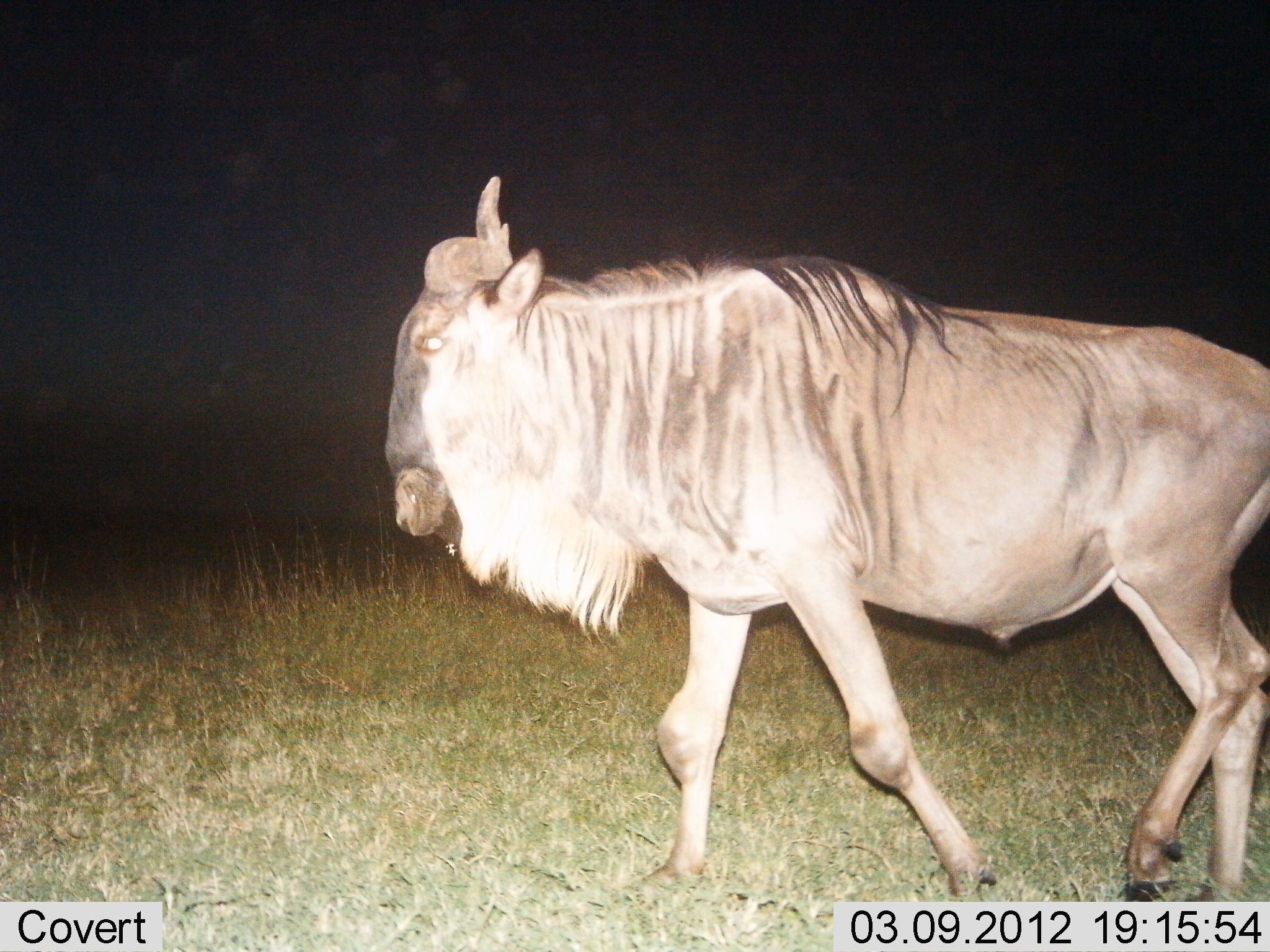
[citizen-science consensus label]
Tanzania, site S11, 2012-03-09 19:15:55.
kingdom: Animalia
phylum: Chordata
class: Mammalia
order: Artiodactyla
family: Bovidae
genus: Connochaetes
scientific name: Connochaetes taurinus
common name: blue wildebeest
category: wildebeest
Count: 1.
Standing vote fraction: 5%.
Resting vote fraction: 0%.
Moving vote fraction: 95%.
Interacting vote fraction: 0%.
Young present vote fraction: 0%.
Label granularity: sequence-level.